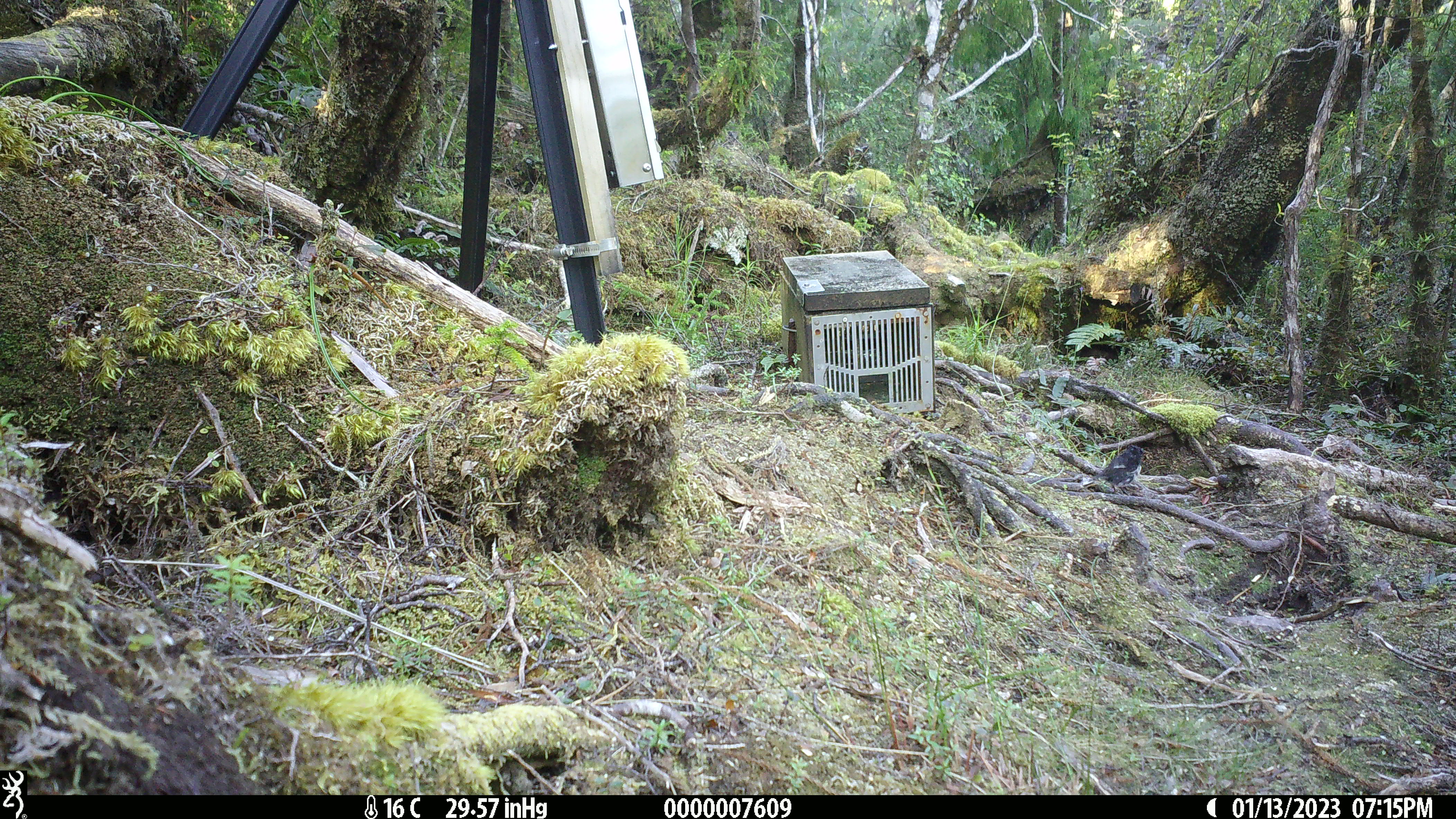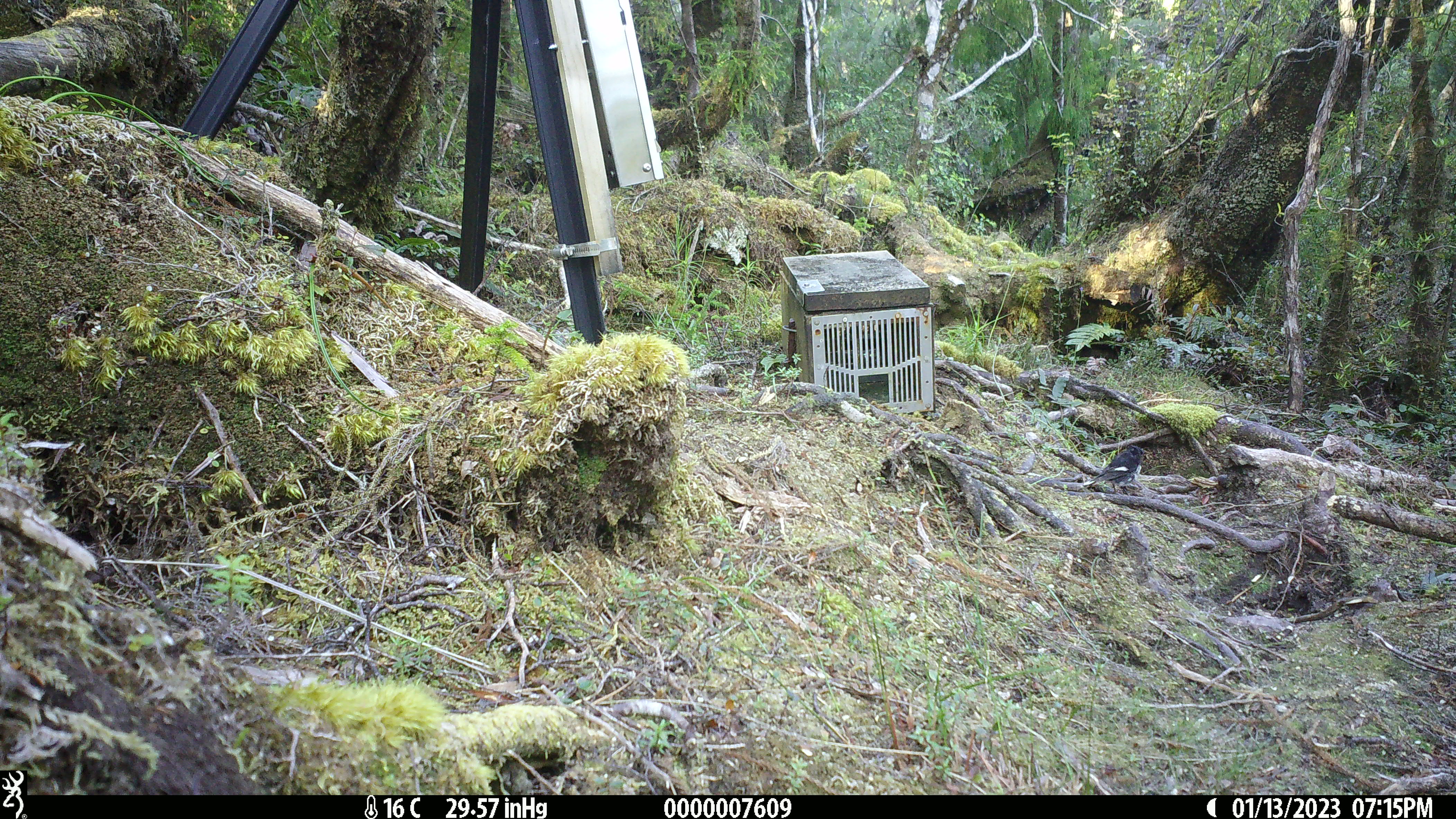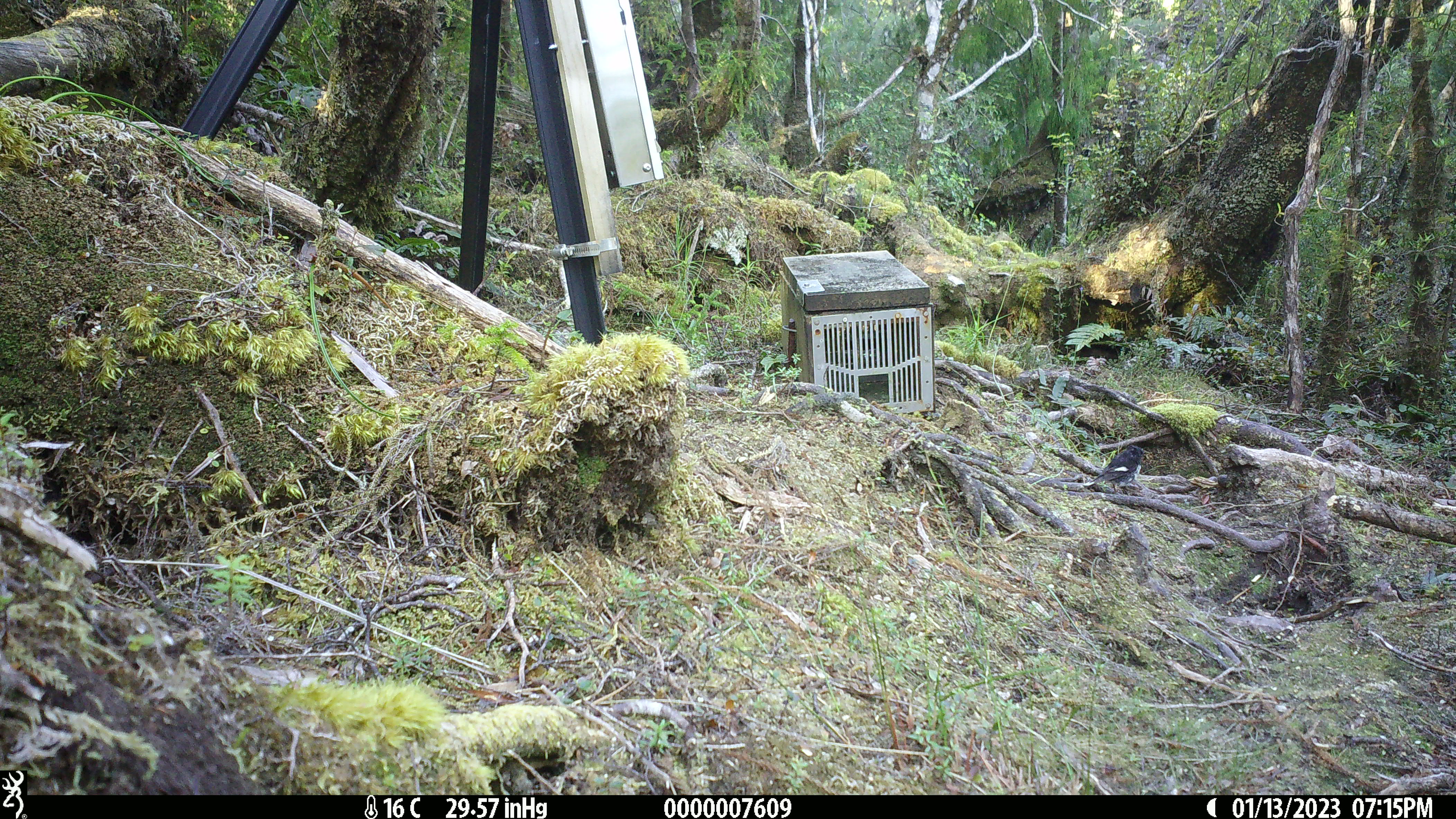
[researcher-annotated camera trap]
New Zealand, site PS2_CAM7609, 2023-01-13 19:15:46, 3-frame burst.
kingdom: Animalia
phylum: Chordata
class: Aves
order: Passeriformes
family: Petroicidae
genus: Petroica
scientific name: Petroica macrocephala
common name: tomtit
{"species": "tomtit (Petroica macrocephala)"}